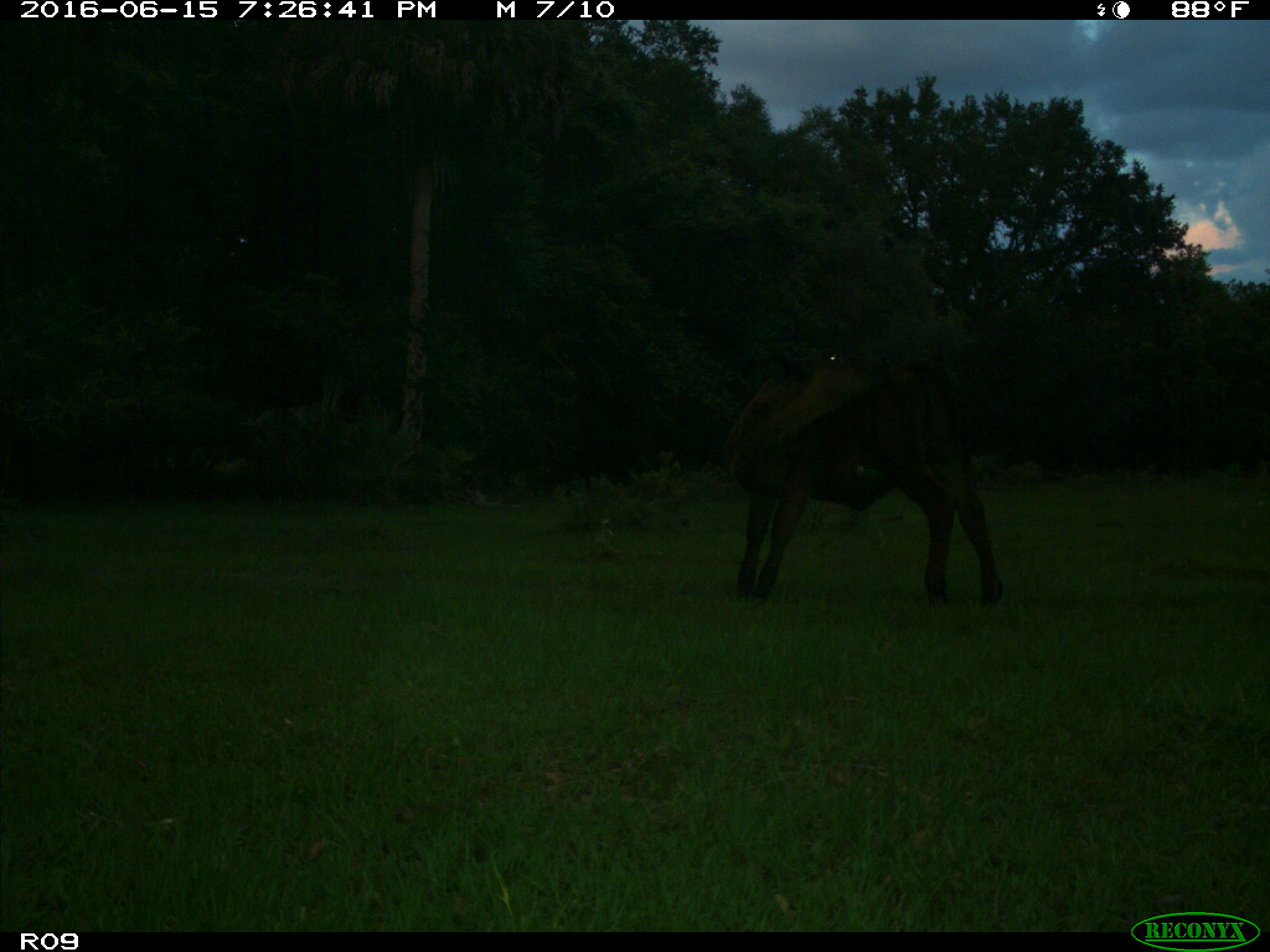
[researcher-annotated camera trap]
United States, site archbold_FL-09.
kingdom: Animalia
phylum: Chordata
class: Mammalia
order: Artiodactyla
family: Bovidae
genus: Bos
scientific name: Bos taurus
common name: domestic cow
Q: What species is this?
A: Bos taurus (domestic cow).